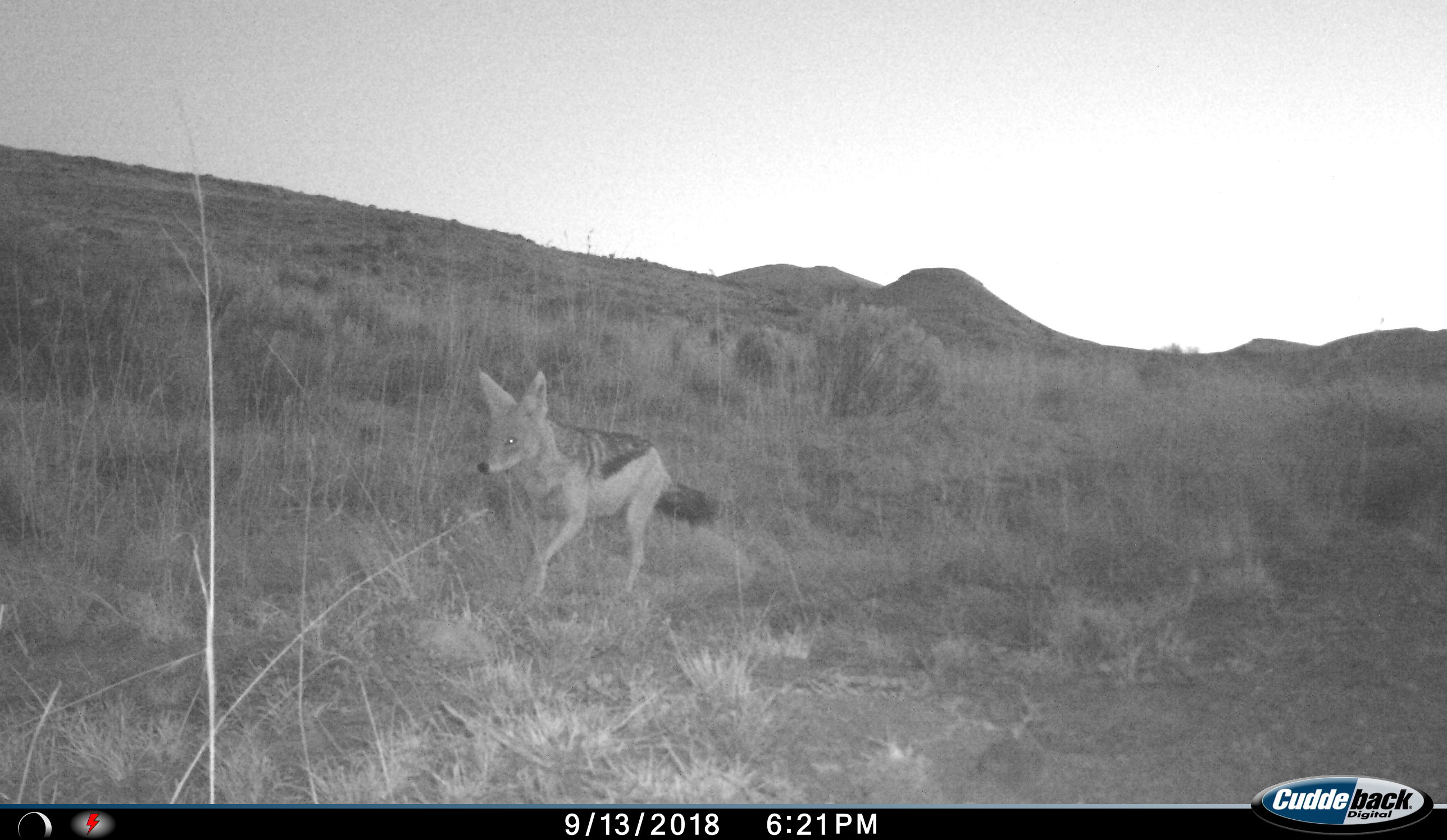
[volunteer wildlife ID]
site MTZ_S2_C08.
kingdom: Animalia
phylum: Chordata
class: Mammalia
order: Carnivora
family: Canidae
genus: Lupulella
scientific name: Lupulella mesomelas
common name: black-backed jackal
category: jackalblackbacked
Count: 1.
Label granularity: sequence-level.